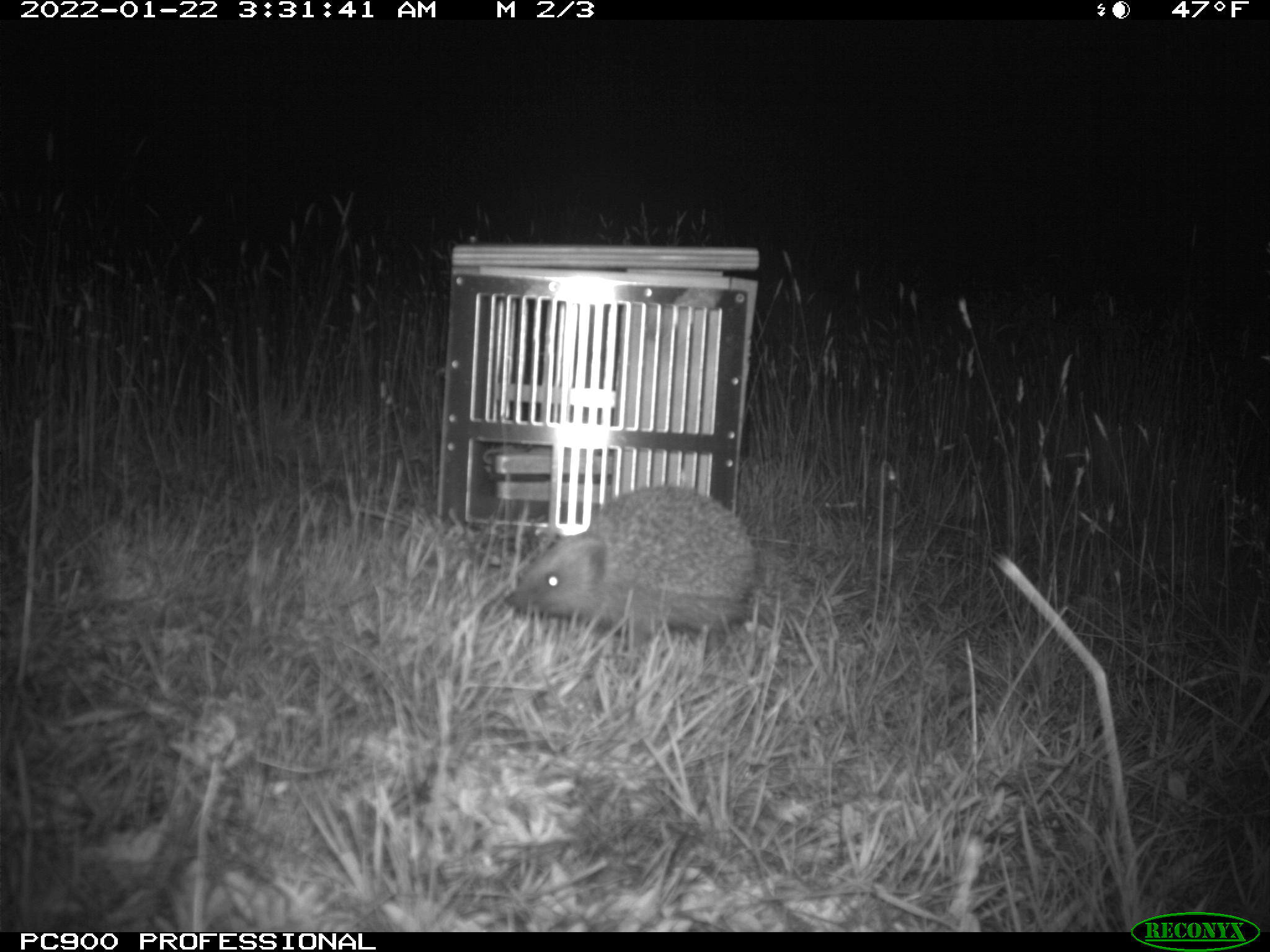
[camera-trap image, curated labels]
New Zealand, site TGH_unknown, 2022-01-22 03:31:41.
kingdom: Animalia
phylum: Chordata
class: Mammalia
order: Eulipotyphla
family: Erinaceidae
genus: Erinaceus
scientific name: Erinaceus europaeus europaeus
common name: european hedgehog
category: hedgehog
Hedgehog (european hedgehog) (Erinaceus europaeus europaeus).